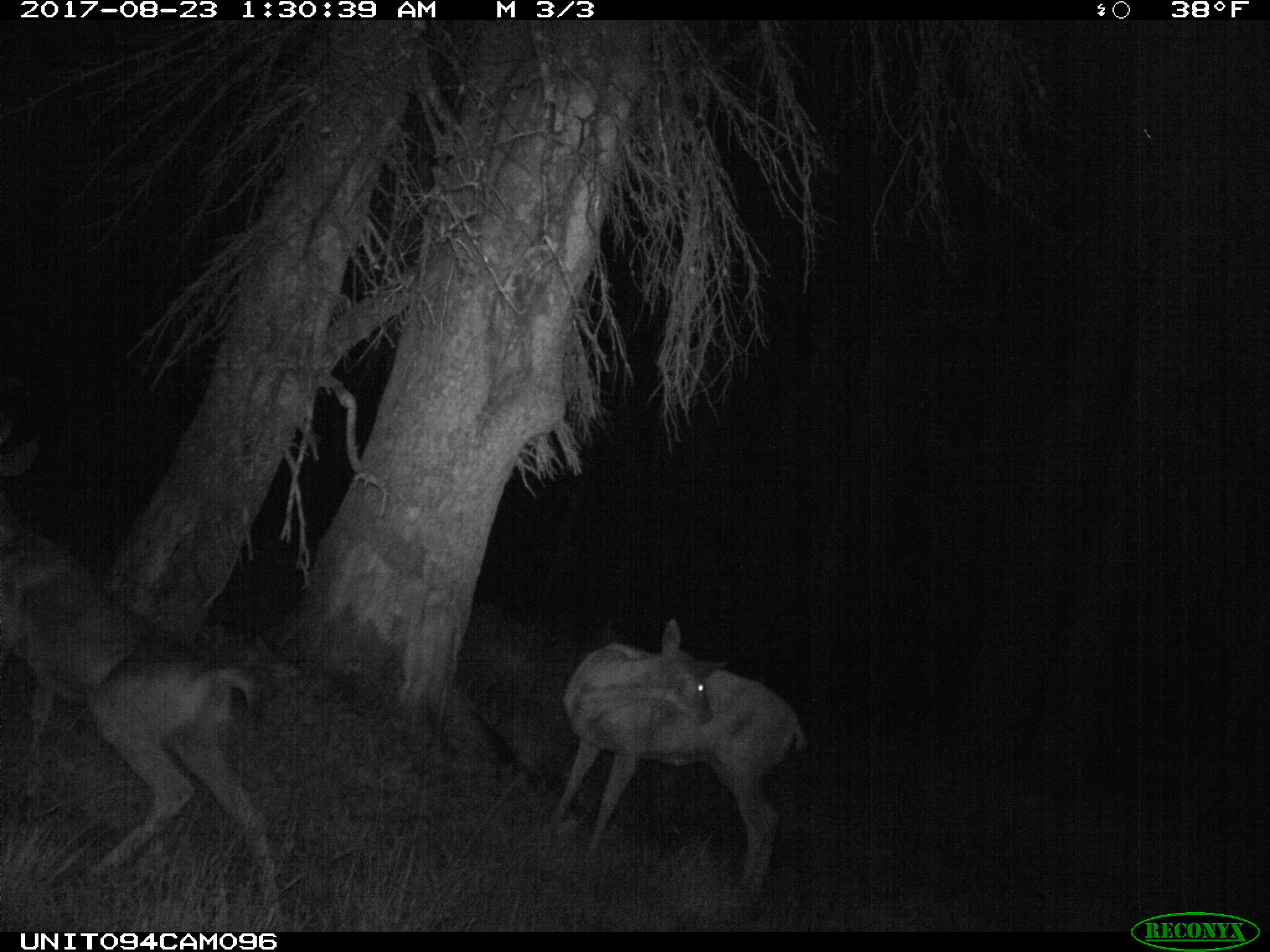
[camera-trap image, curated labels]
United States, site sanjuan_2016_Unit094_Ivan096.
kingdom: Animalia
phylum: Chordata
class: Mammalia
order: Artiodactyla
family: Cervidae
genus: Odocoileus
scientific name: Odocoileus hemionus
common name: mule deer